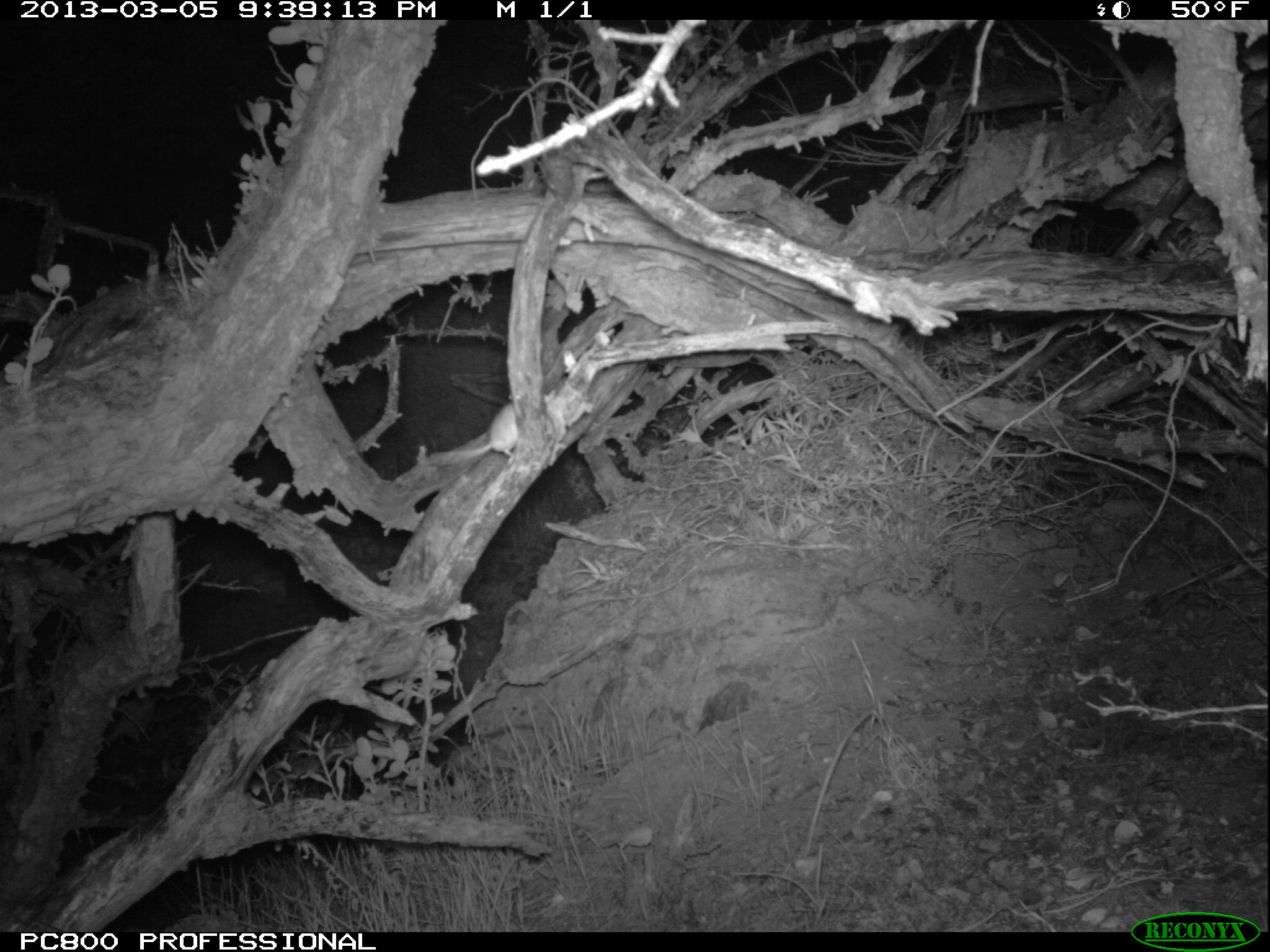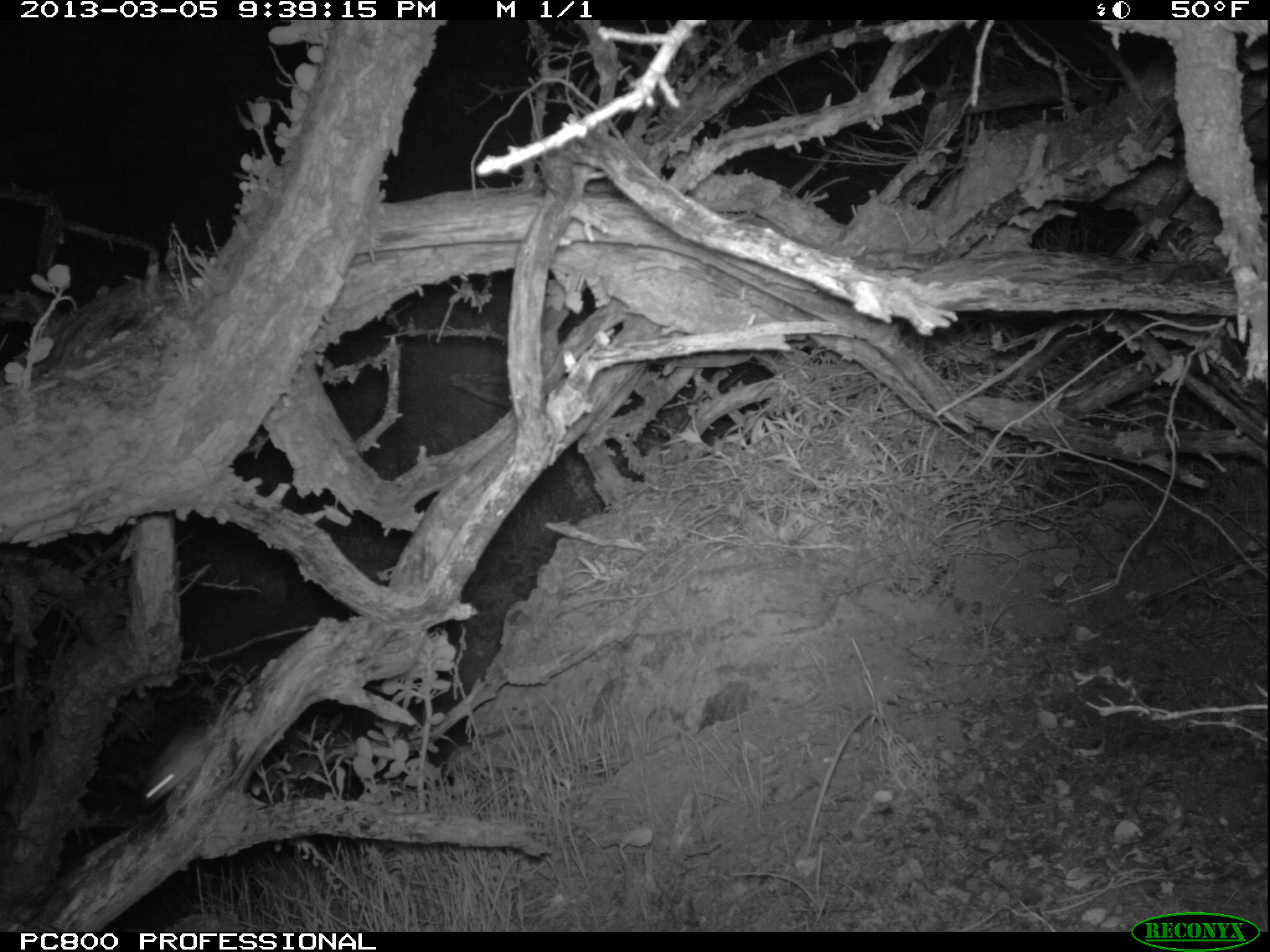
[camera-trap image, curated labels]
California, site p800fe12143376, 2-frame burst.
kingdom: Animalia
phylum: Chordata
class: Mammalia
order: Rodentia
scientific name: Rodentia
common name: rodent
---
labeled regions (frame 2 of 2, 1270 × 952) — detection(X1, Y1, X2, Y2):
rodent: detection(136, 699, 239, 808)